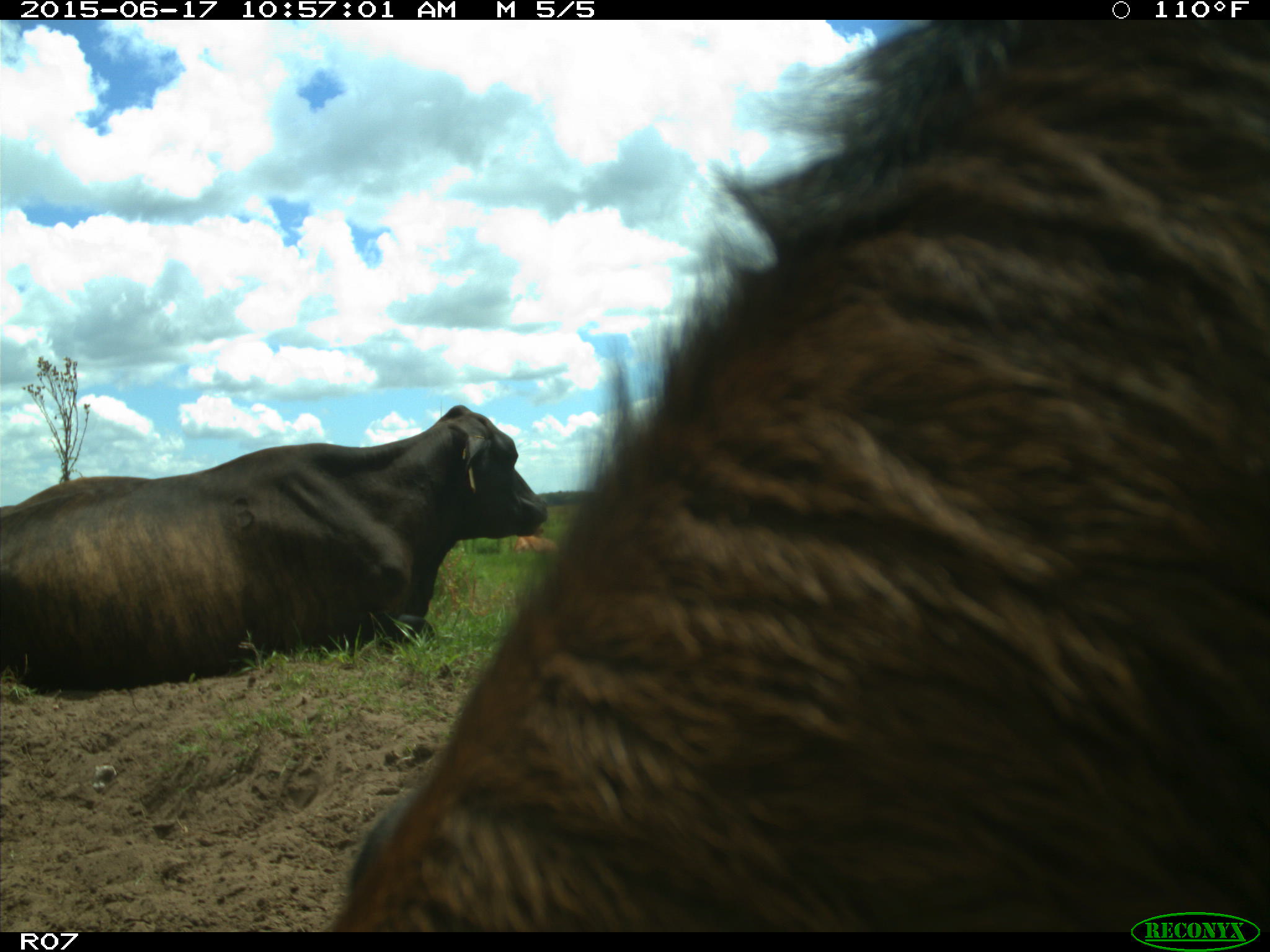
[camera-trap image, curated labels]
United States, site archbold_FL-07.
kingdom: Animalia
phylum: Chordata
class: Mammalia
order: Artiodactyla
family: Bovidae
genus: Bos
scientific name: Bos taurus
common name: domestic cow